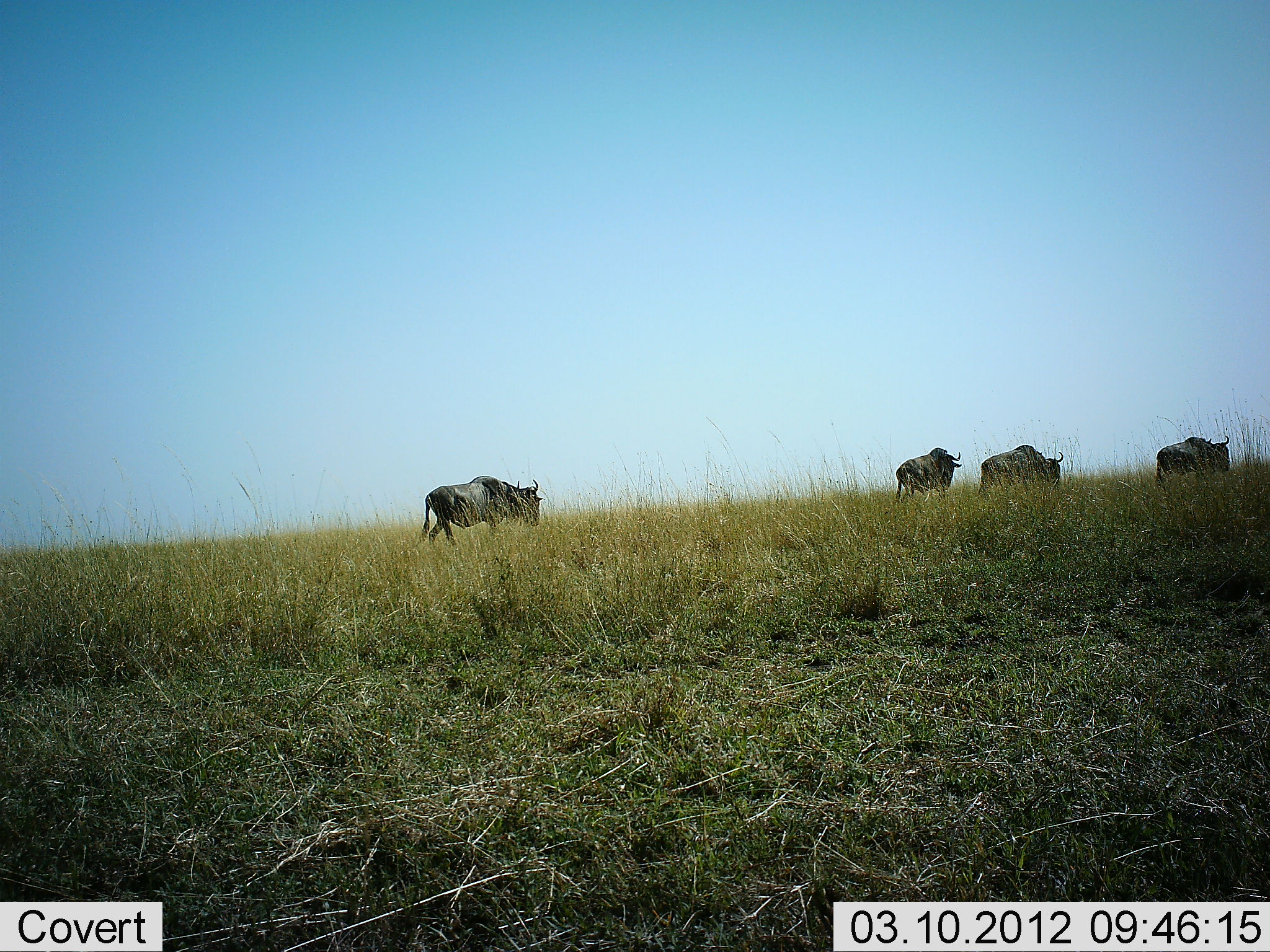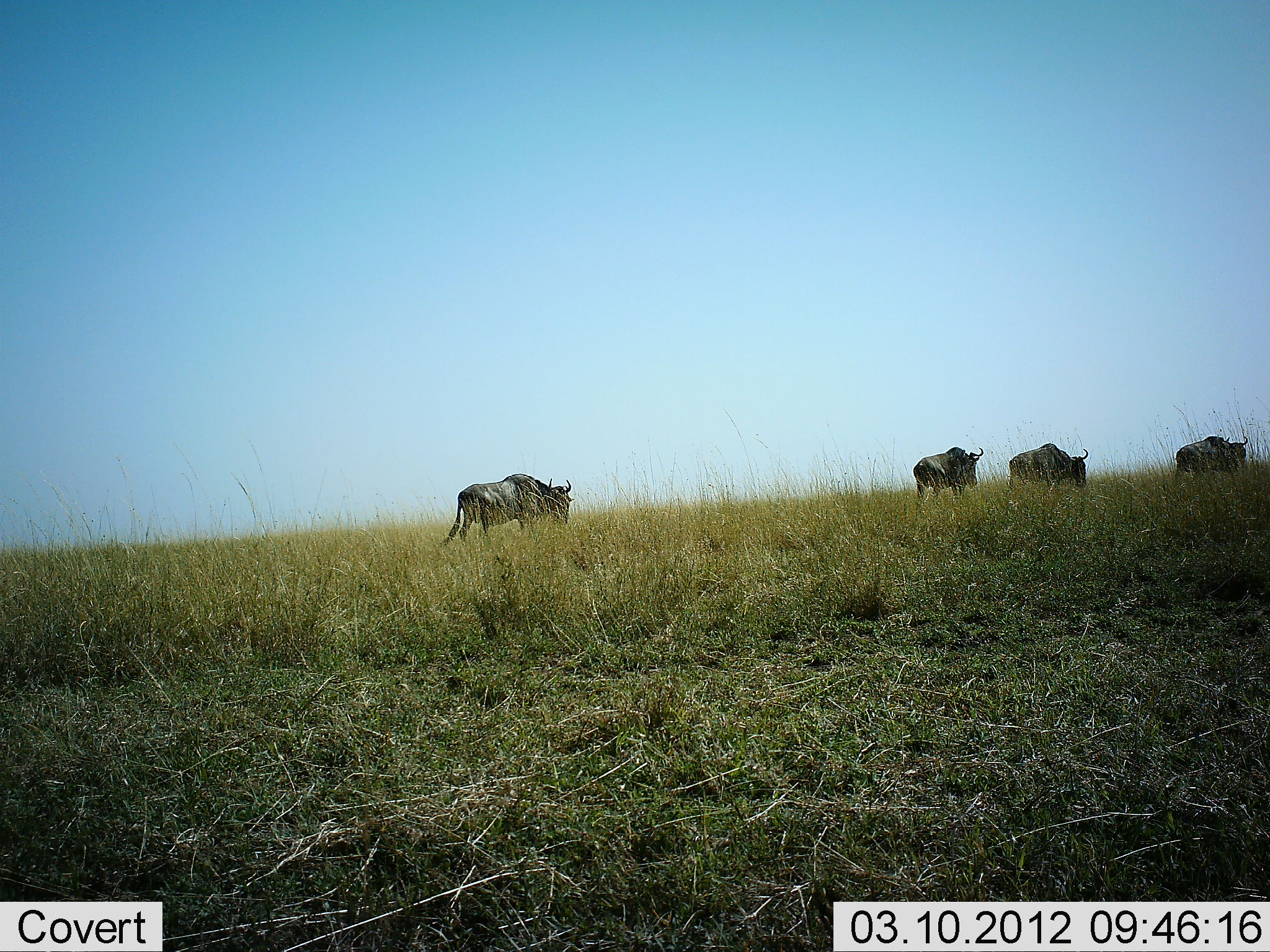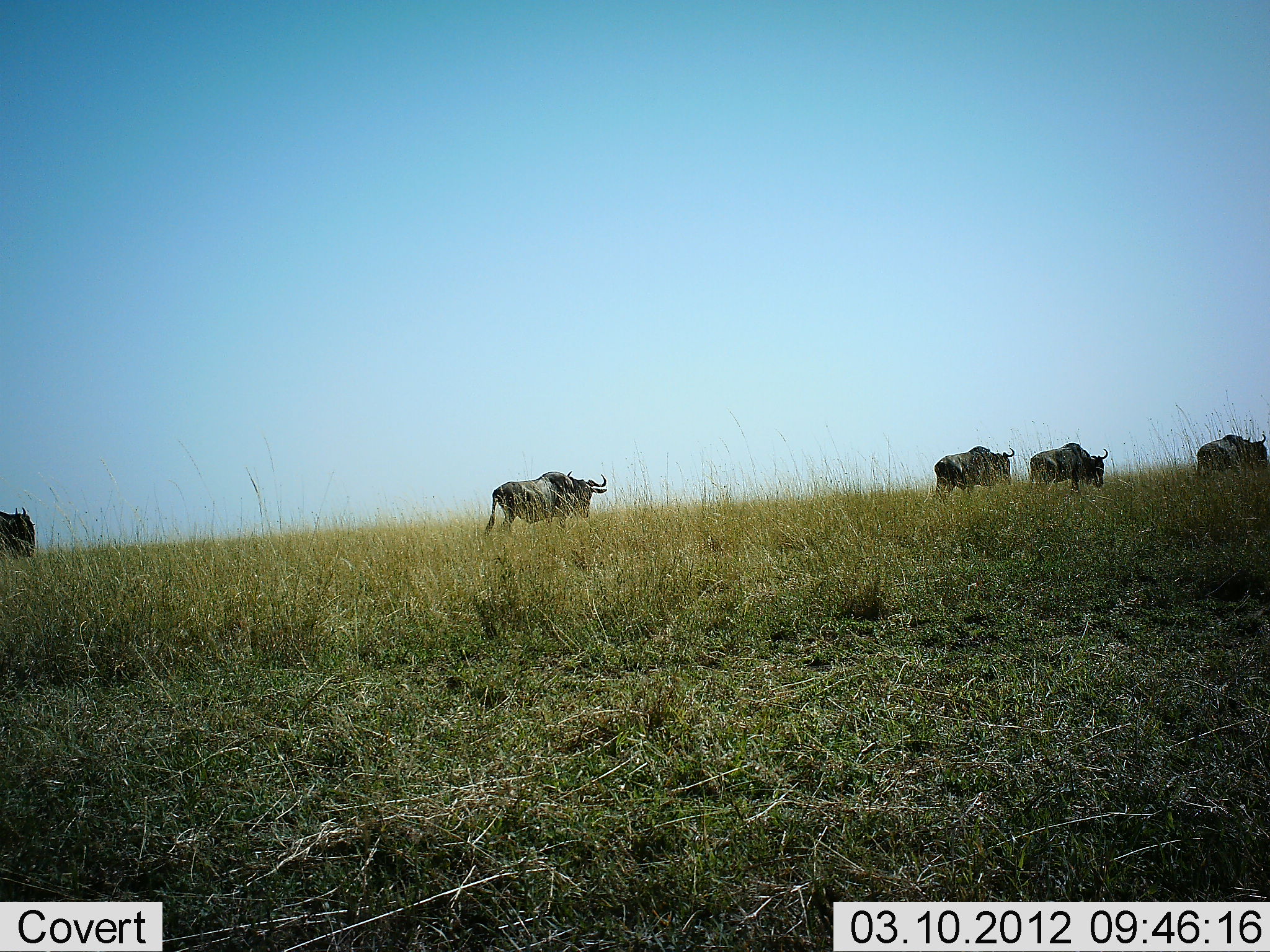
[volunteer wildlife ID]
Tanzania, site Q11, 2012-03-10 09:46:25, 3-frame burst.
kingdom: Animalia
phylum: Chordata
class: Mammalia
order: Artiodactyla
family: Bovidae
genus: Connochaetes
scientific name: Connochaetes taurinus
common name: blue wildebeest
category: wildebeest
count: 5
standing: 0%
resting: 0%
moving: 100%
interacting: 0%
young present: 0%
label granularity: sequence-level